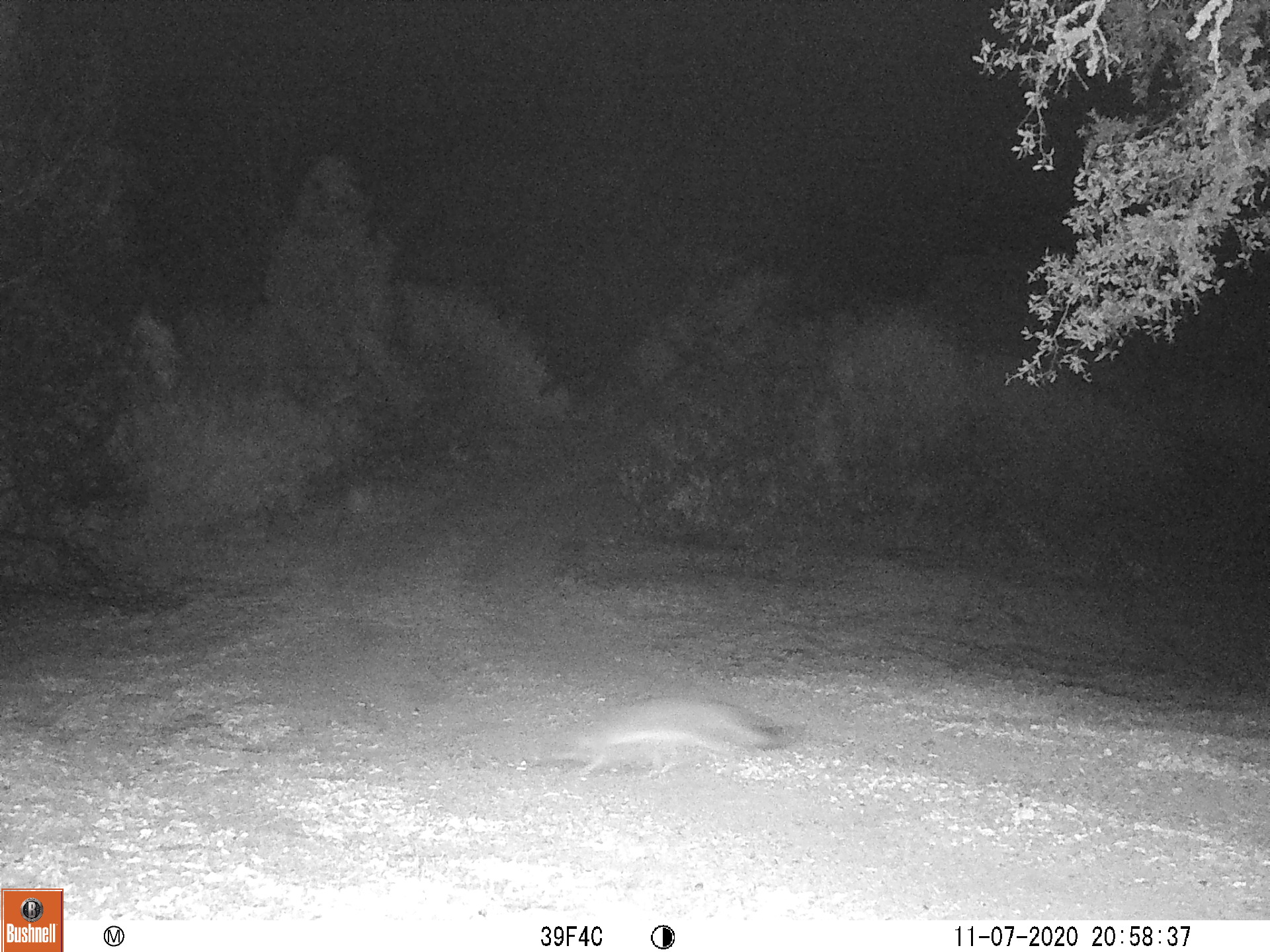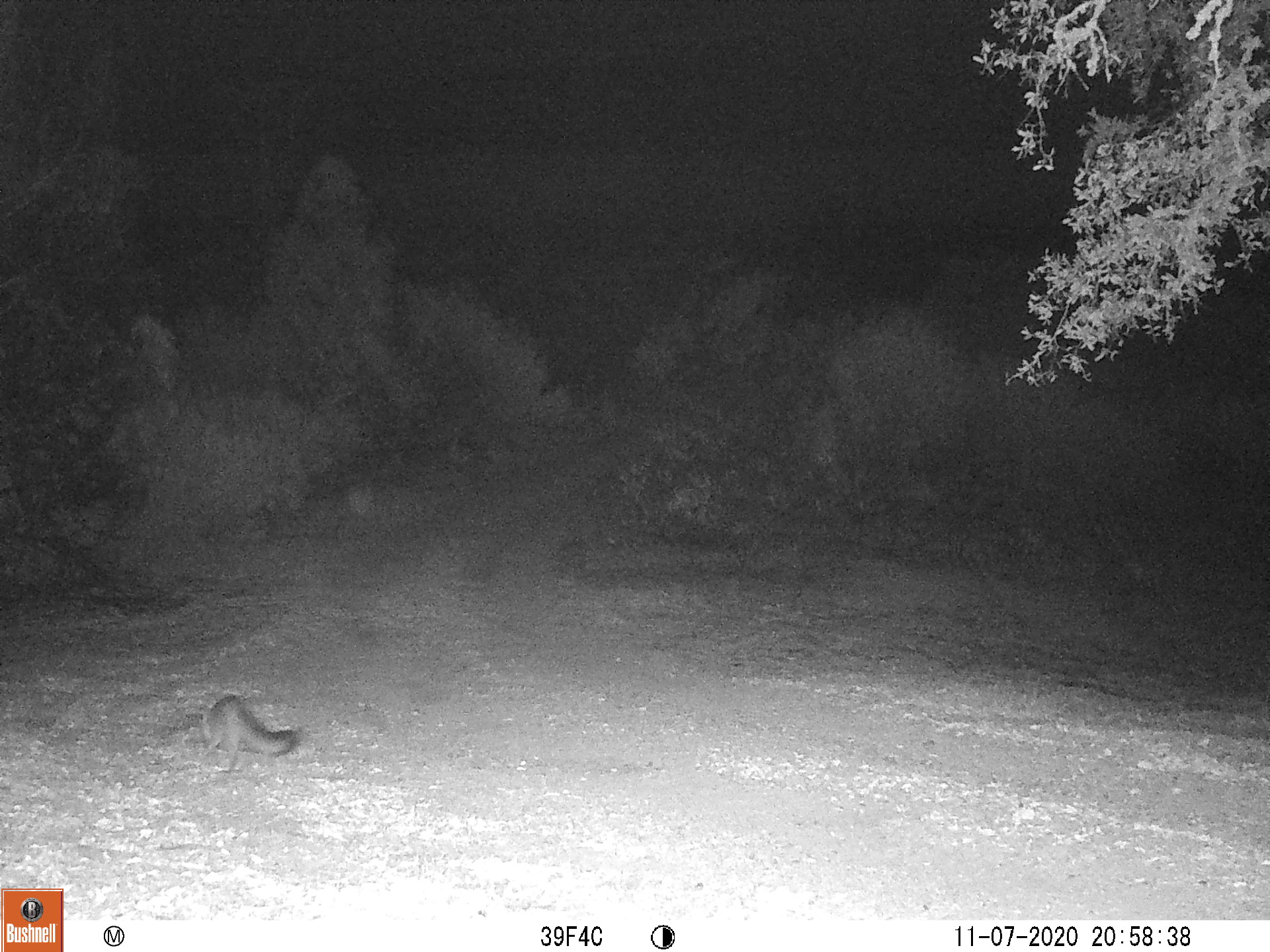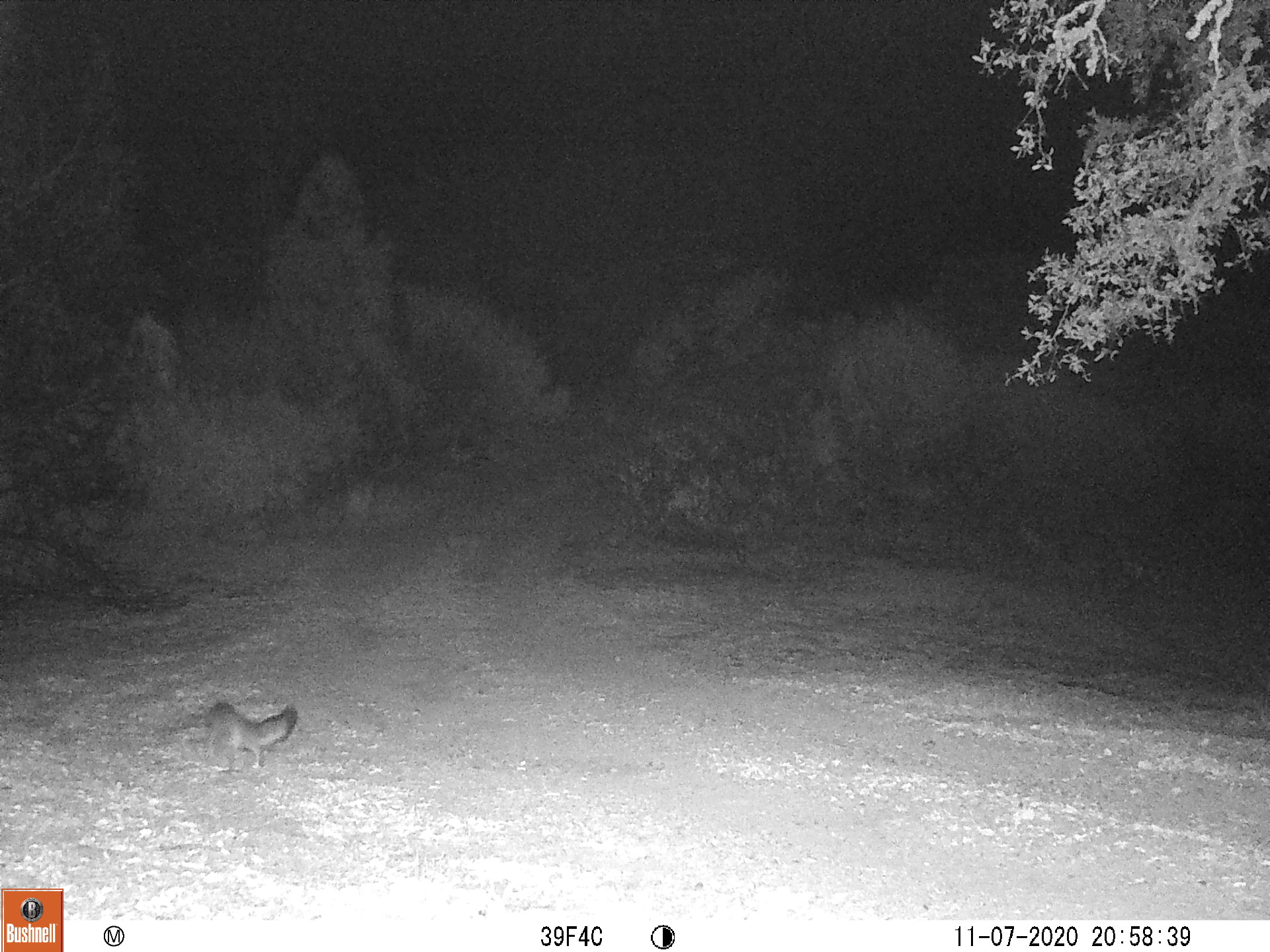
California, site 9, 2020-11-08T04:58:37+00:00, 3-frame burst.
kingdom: Animalia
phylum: Chordata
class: Mammalia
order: Carnivora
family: Canidae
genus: Urocyon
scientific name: Urocyon cinereoargenteus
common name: gray fox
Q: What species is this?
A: Gray fox (Urocyon cinereoargenteus).